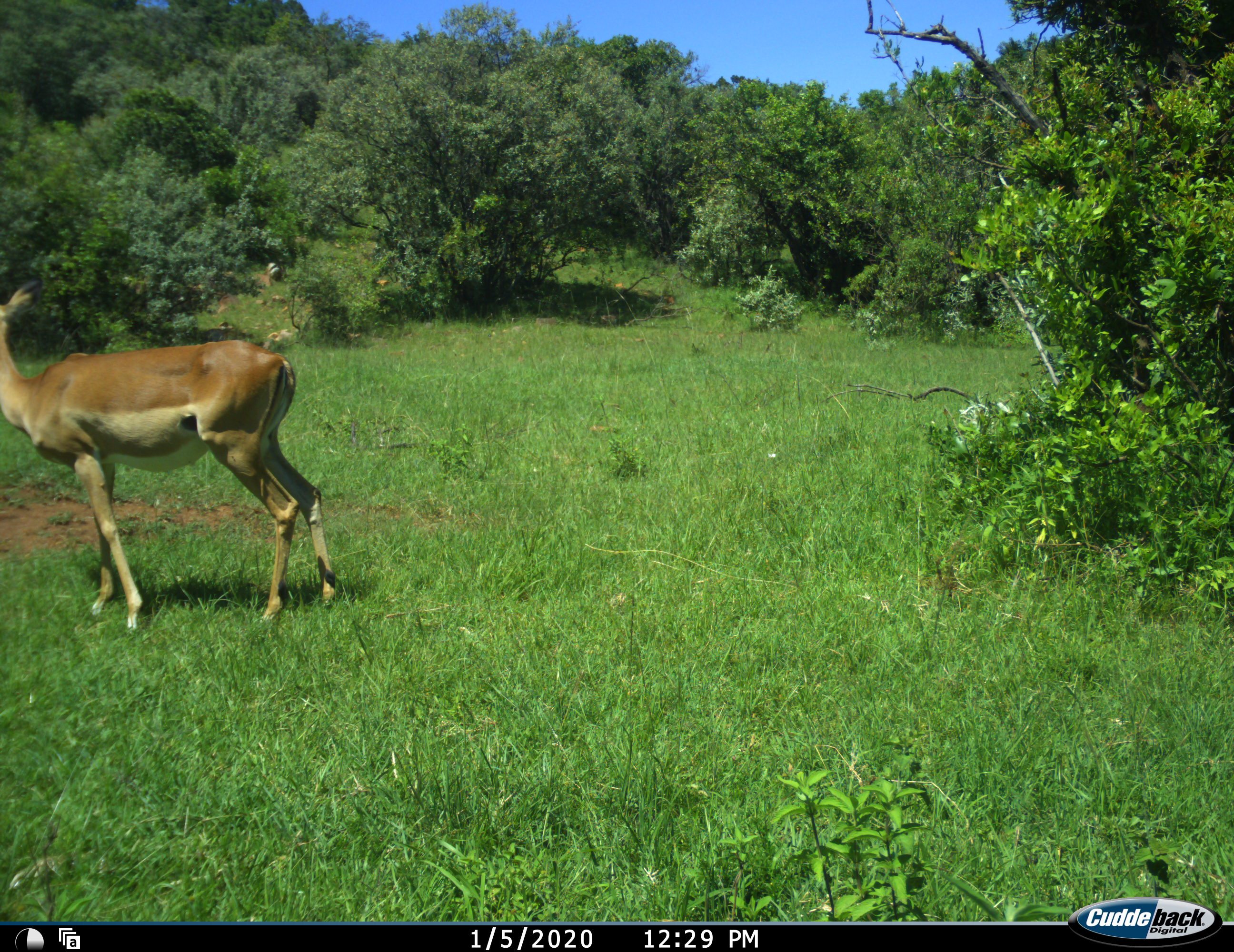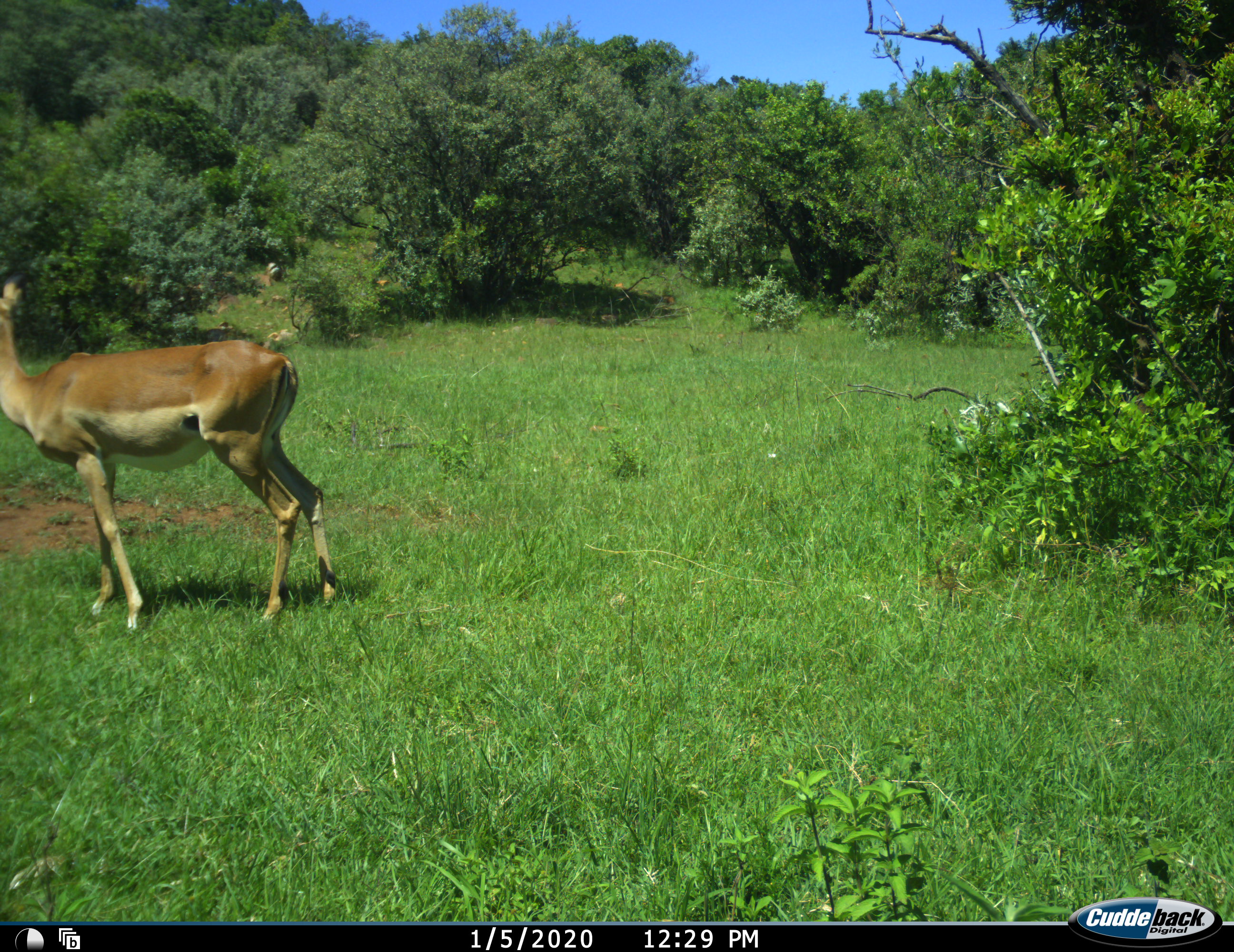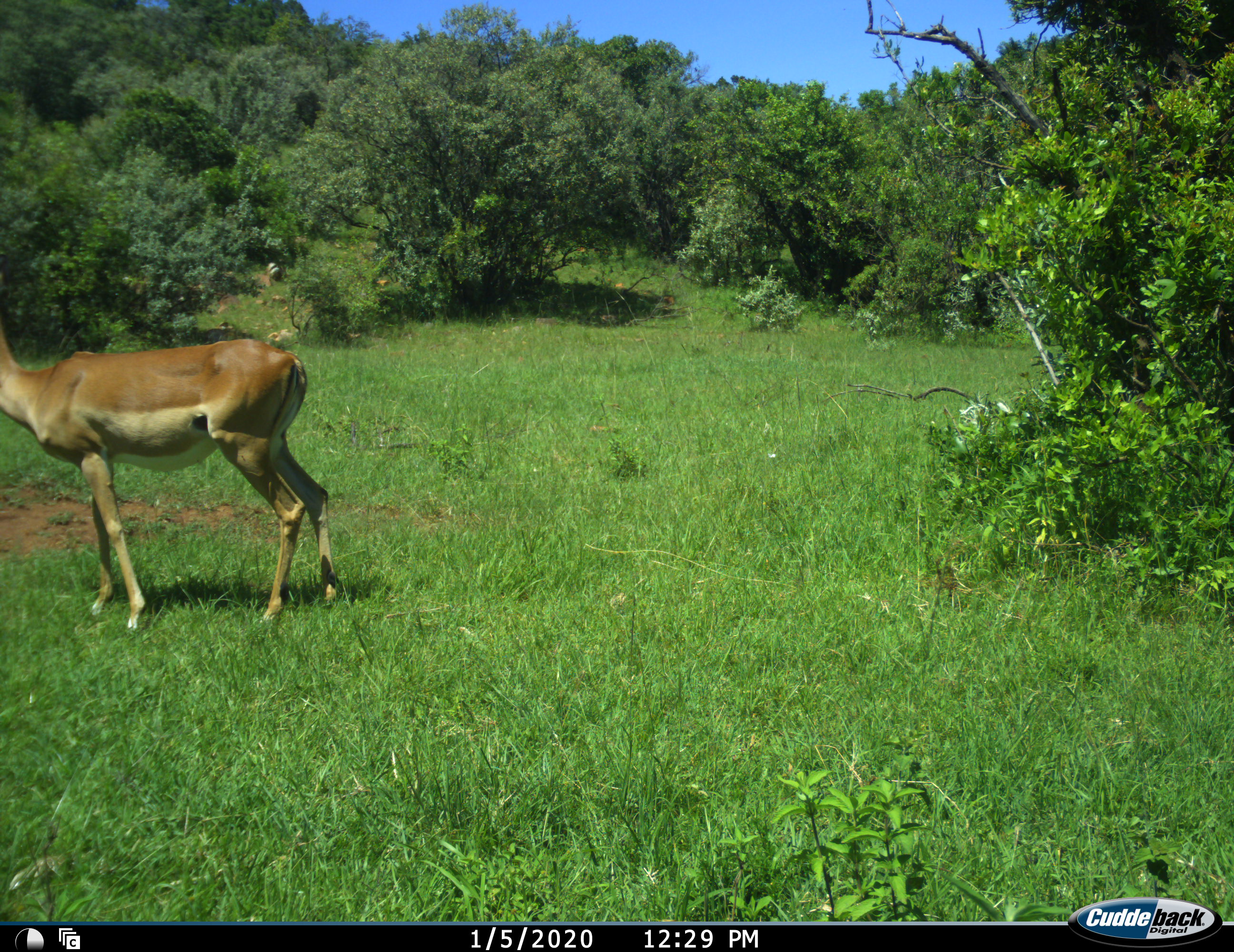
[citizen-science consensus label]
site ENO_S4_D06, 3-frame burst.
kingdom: Animalia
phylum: Chordata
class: Mammalia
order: Artiodactyla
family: Bovidae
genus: Aepyceros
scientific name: Aepyceros melampus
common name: impala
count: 1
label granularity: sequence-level